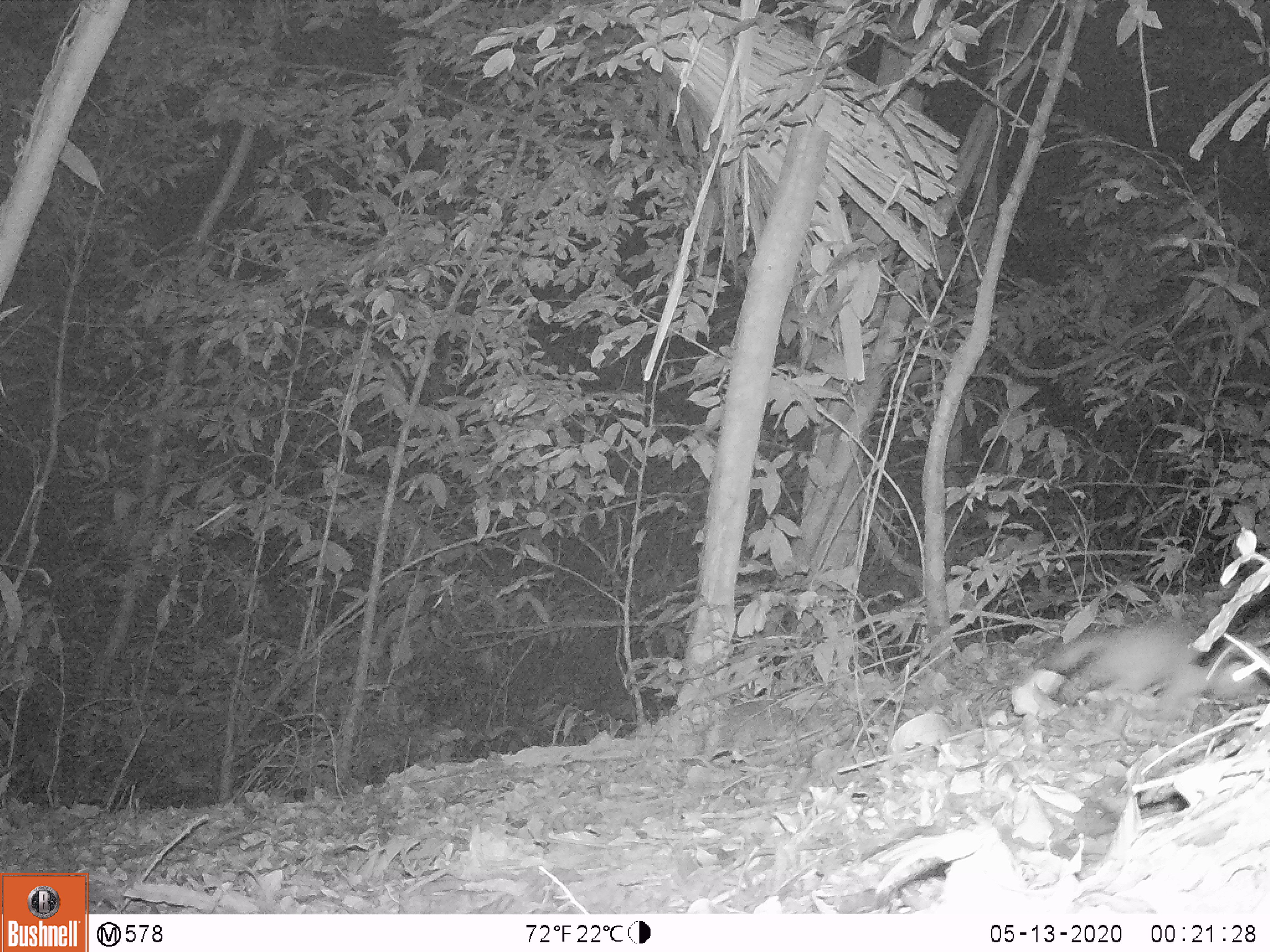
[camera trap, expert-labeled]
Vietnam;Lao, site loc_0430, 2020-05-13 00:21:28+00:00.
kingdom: Animalia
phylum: Chordata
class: Mammalia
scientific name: Mammalia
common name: mammal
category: unidentified small mammal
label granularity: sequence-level